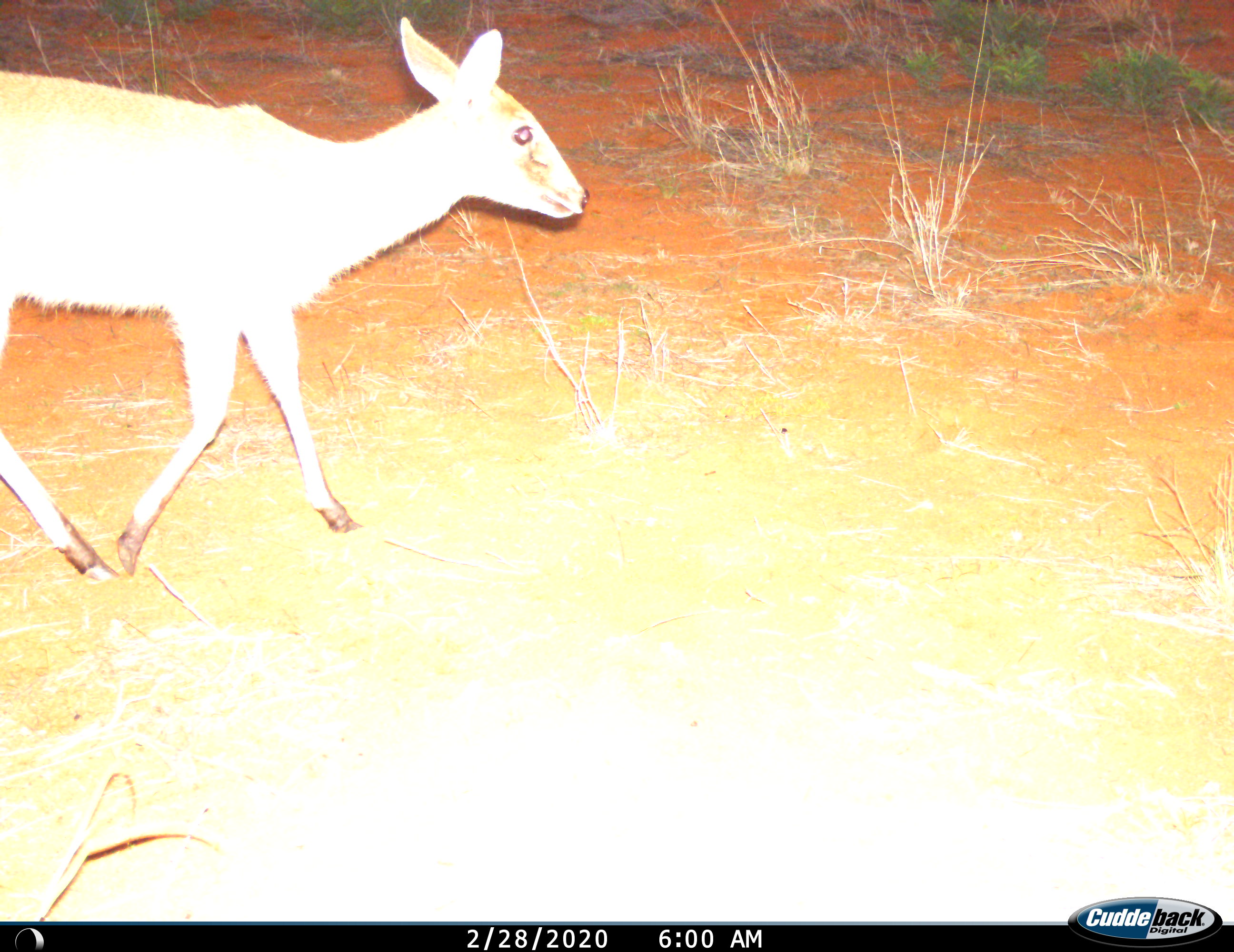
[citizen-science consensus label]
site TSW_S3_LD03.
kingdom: Animalia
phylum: Chordata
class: Mammalia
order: Artiodactyla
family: Bovidae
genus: Sylvicapra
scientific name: Sylvicapra grimmia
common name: common duiker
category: duikercommongrey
Duikercommongrey (common duiker) (Sylvicapra grimmia), count 1. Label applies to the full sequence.